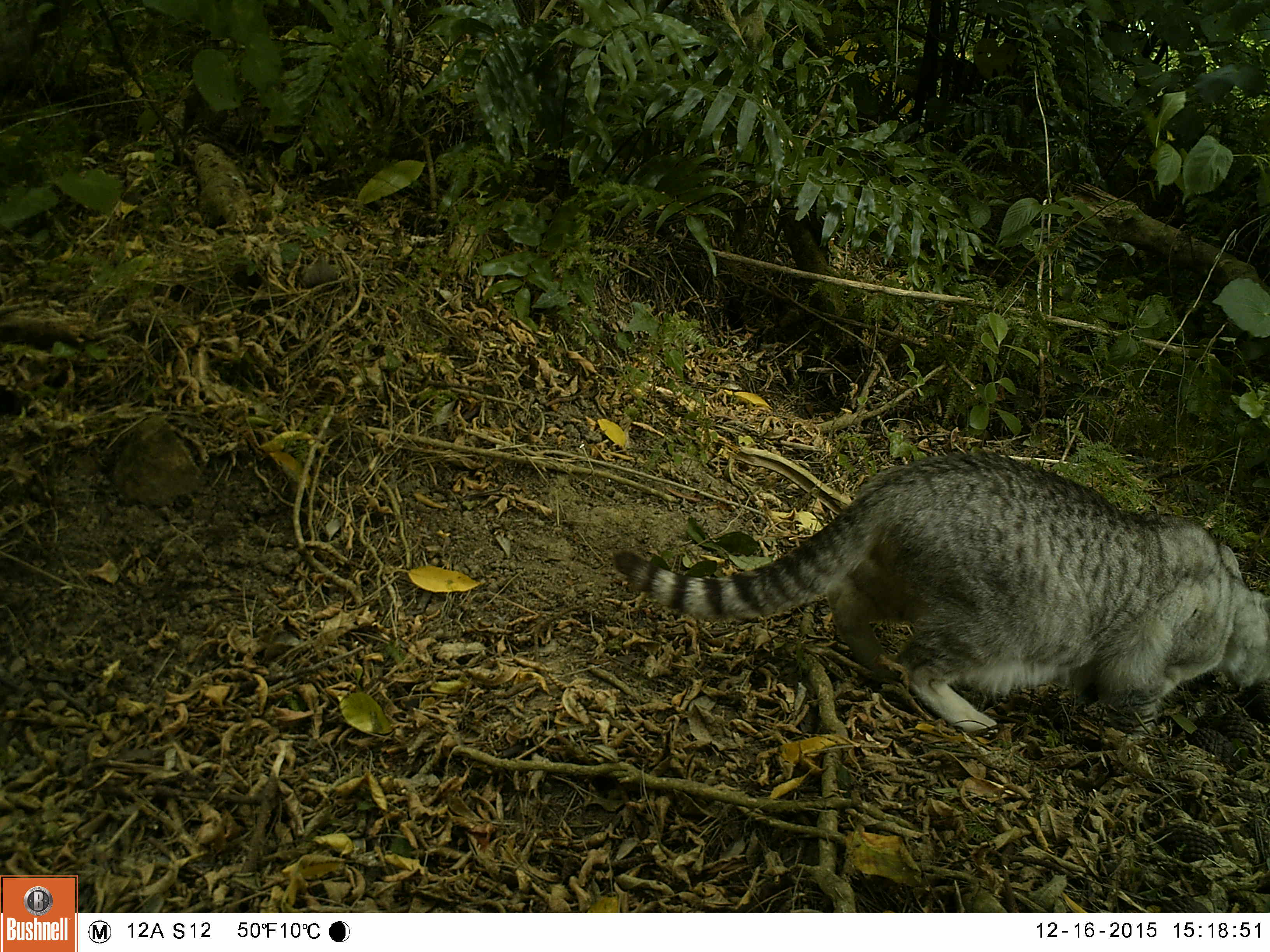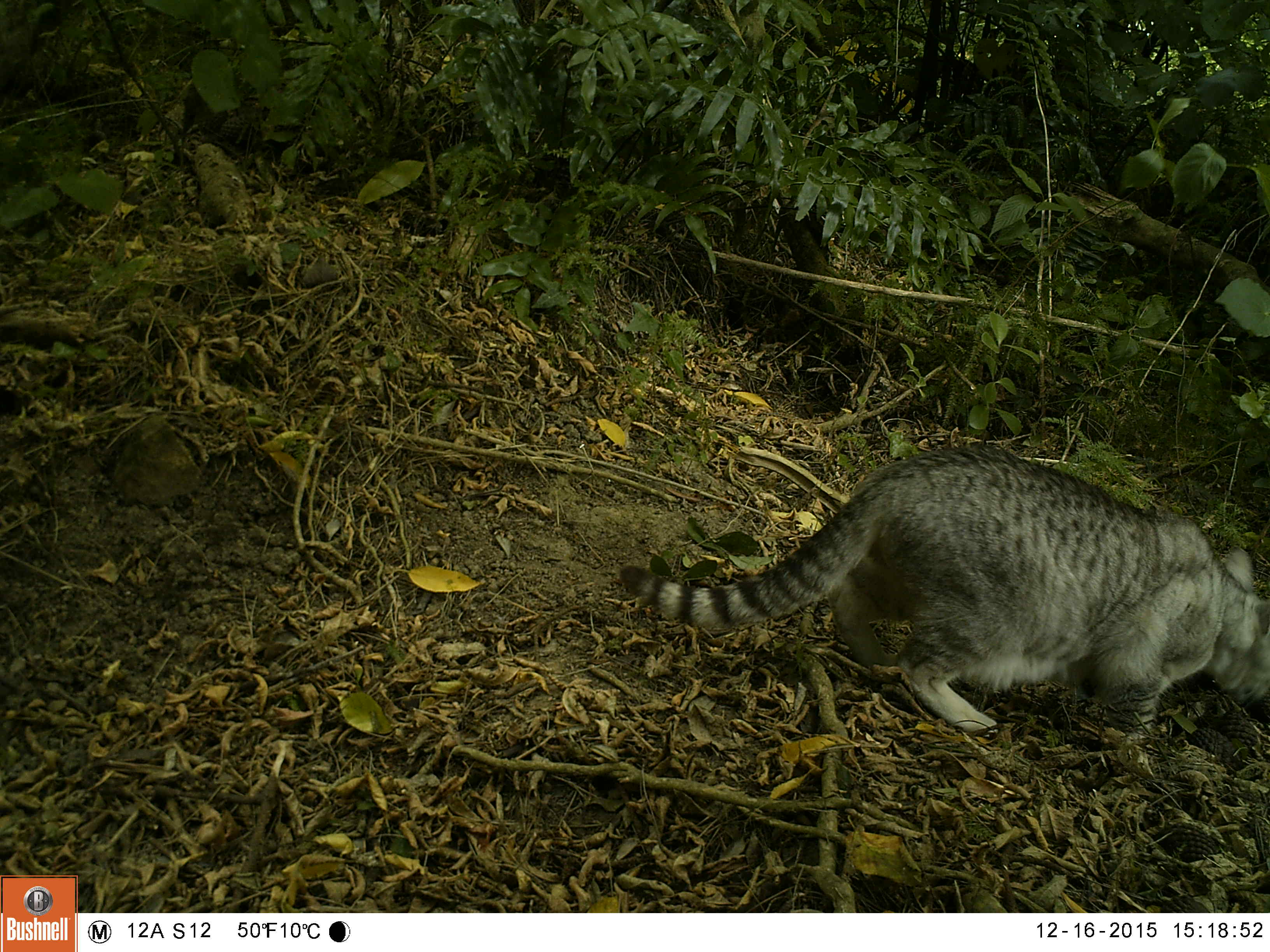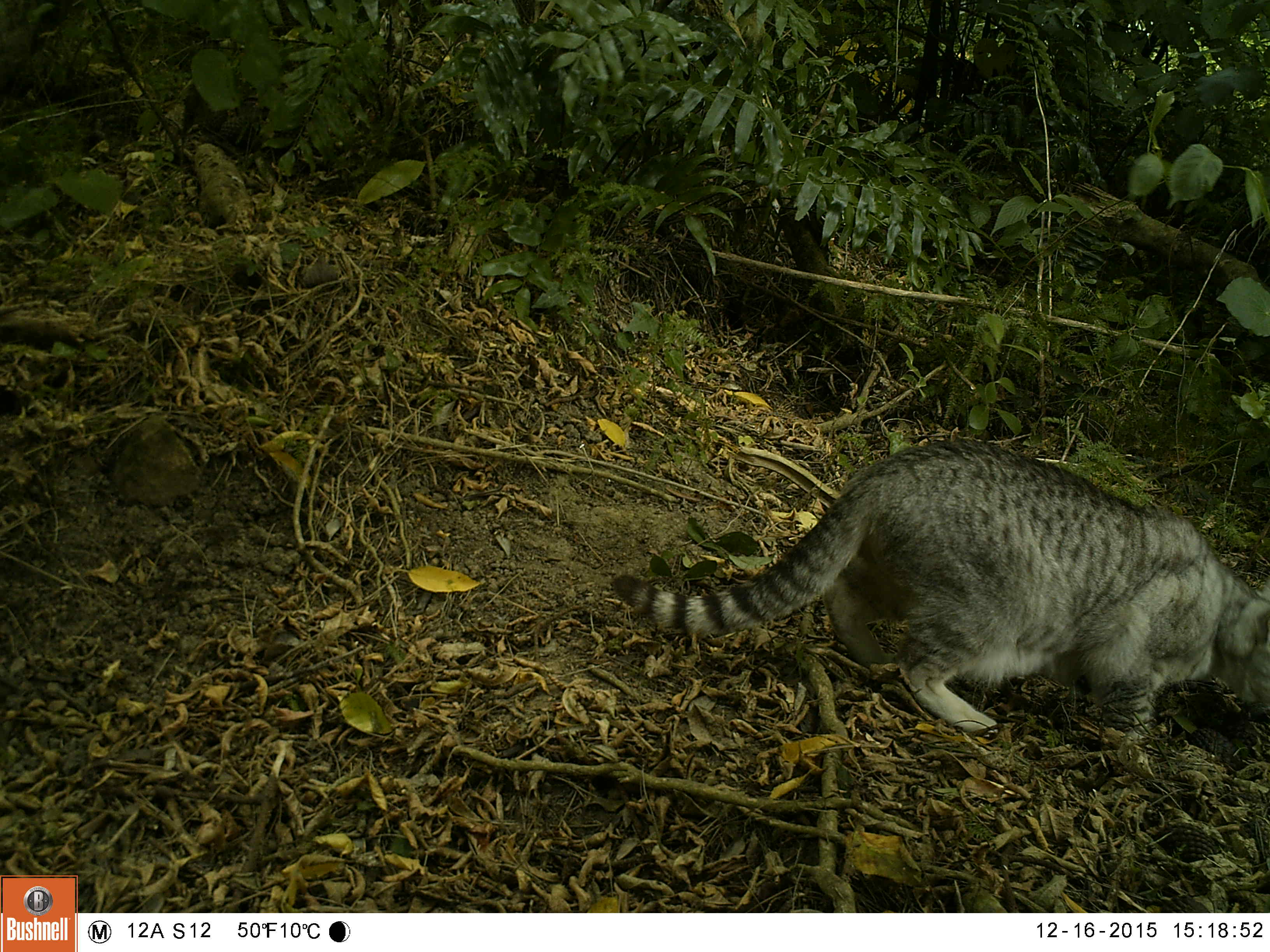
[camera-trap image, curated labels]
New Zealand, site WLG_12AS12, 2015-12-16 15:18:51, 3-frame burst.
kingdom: Animalia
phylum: Chordata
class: Mammalia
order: Carnivora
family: Felidae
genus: Felis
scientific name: Felis catus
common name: domestic cat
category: cat